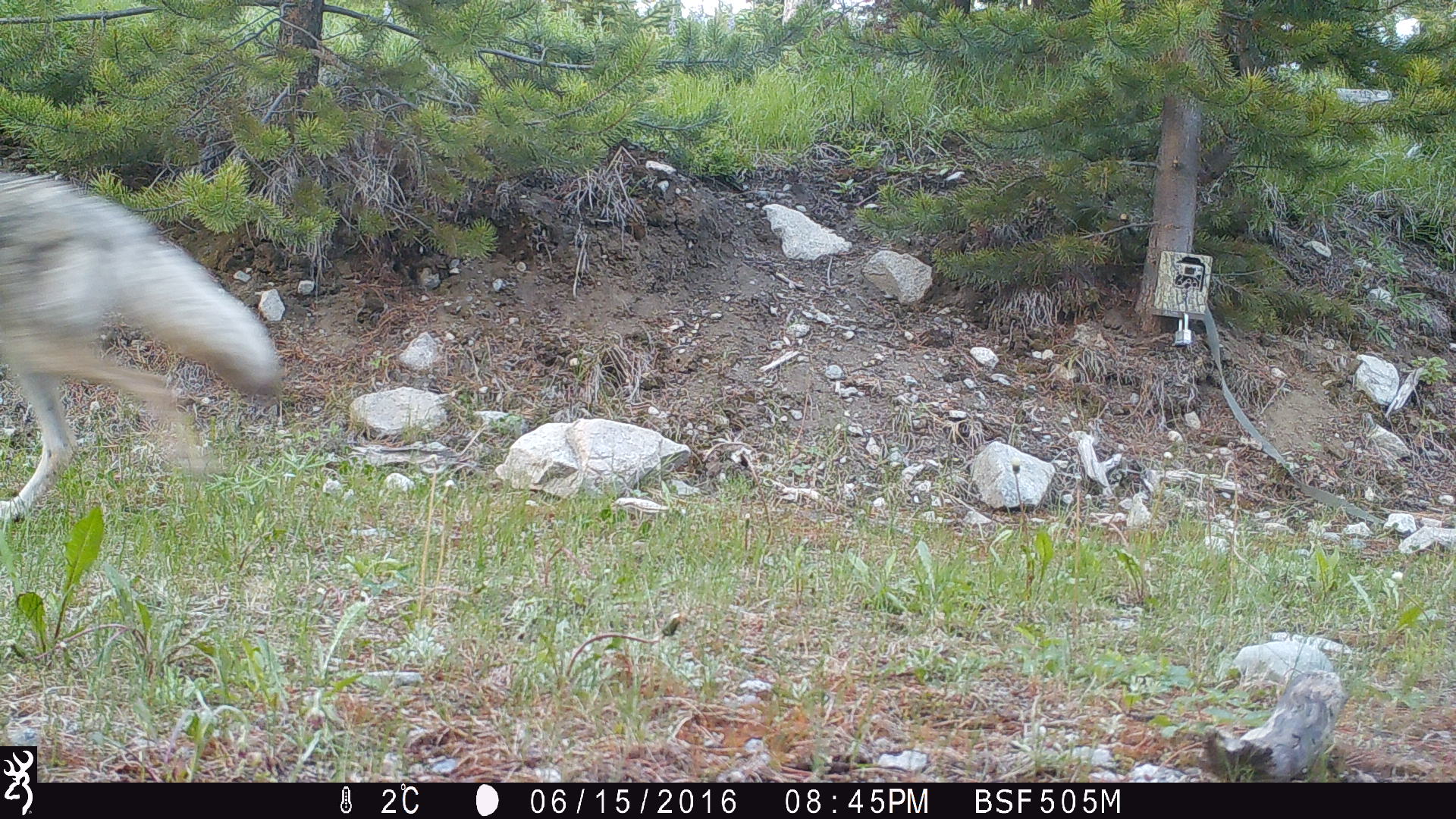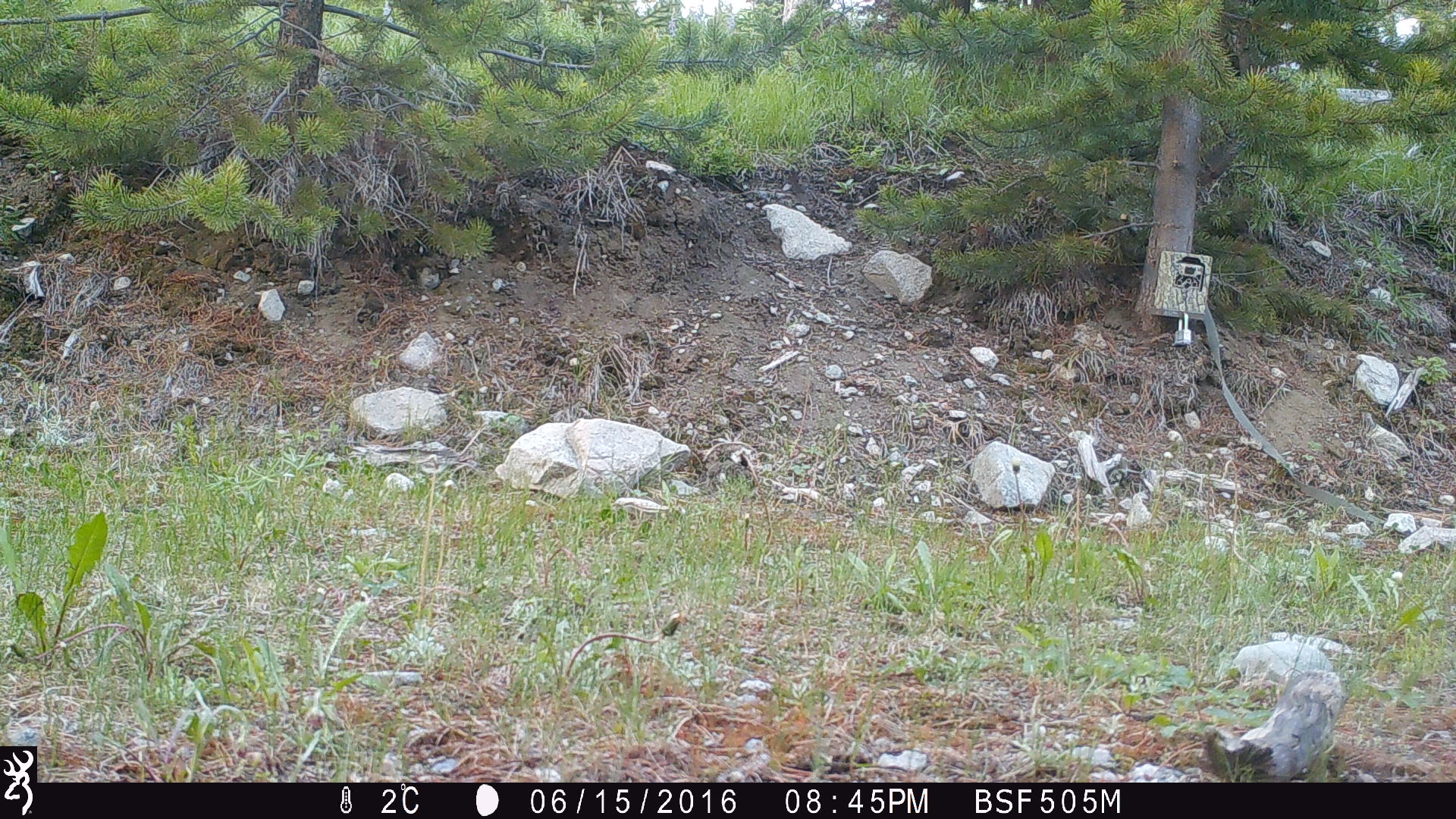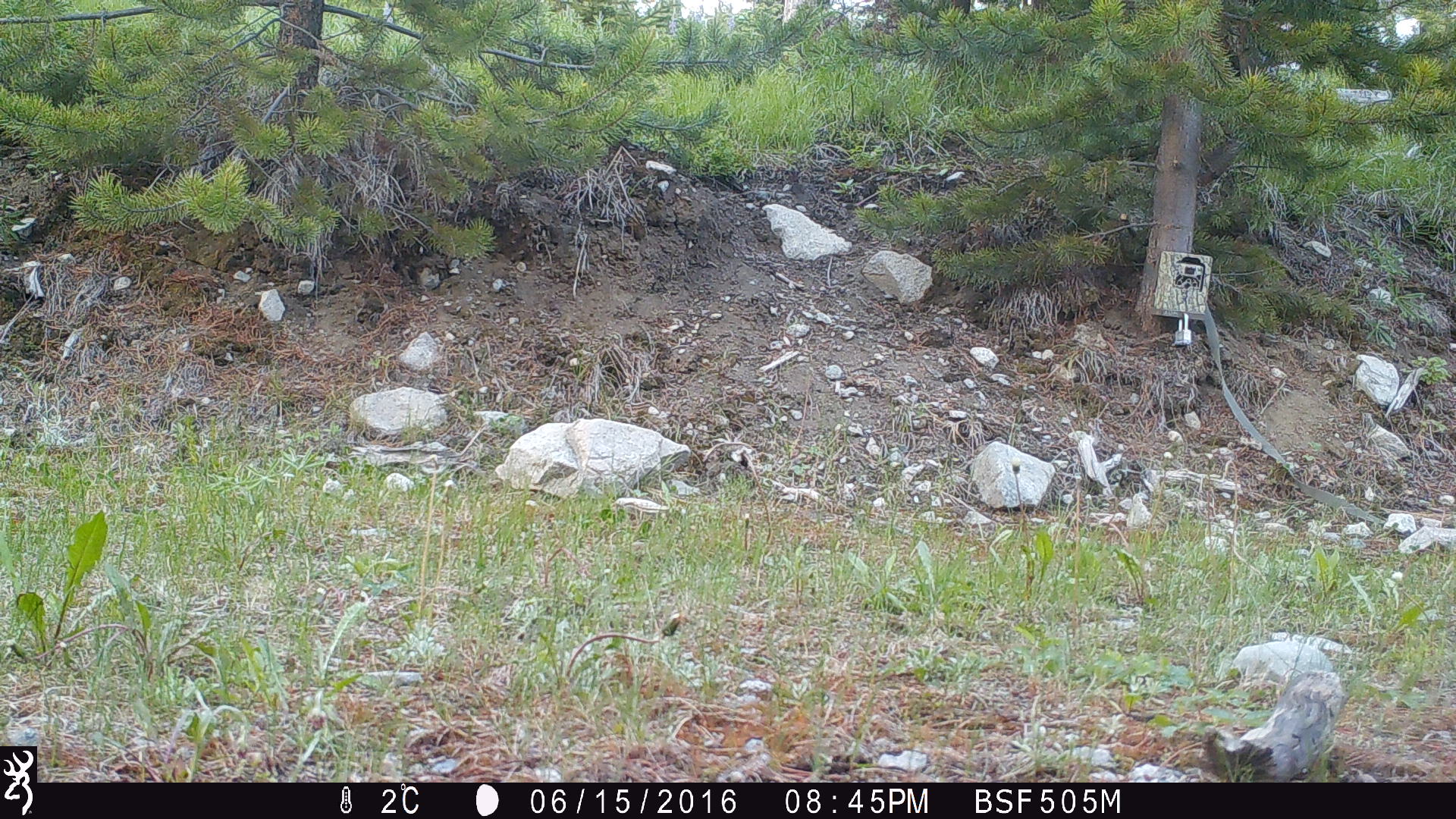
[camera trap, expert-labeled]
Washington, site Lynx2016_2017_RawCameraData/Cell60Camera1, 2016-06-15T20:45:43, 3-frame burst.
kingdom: Animalia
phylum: Chordata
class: Mammalia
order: Carnivora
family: Canidae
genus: Canis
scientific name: Canis latrans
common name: coyote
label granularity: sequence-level